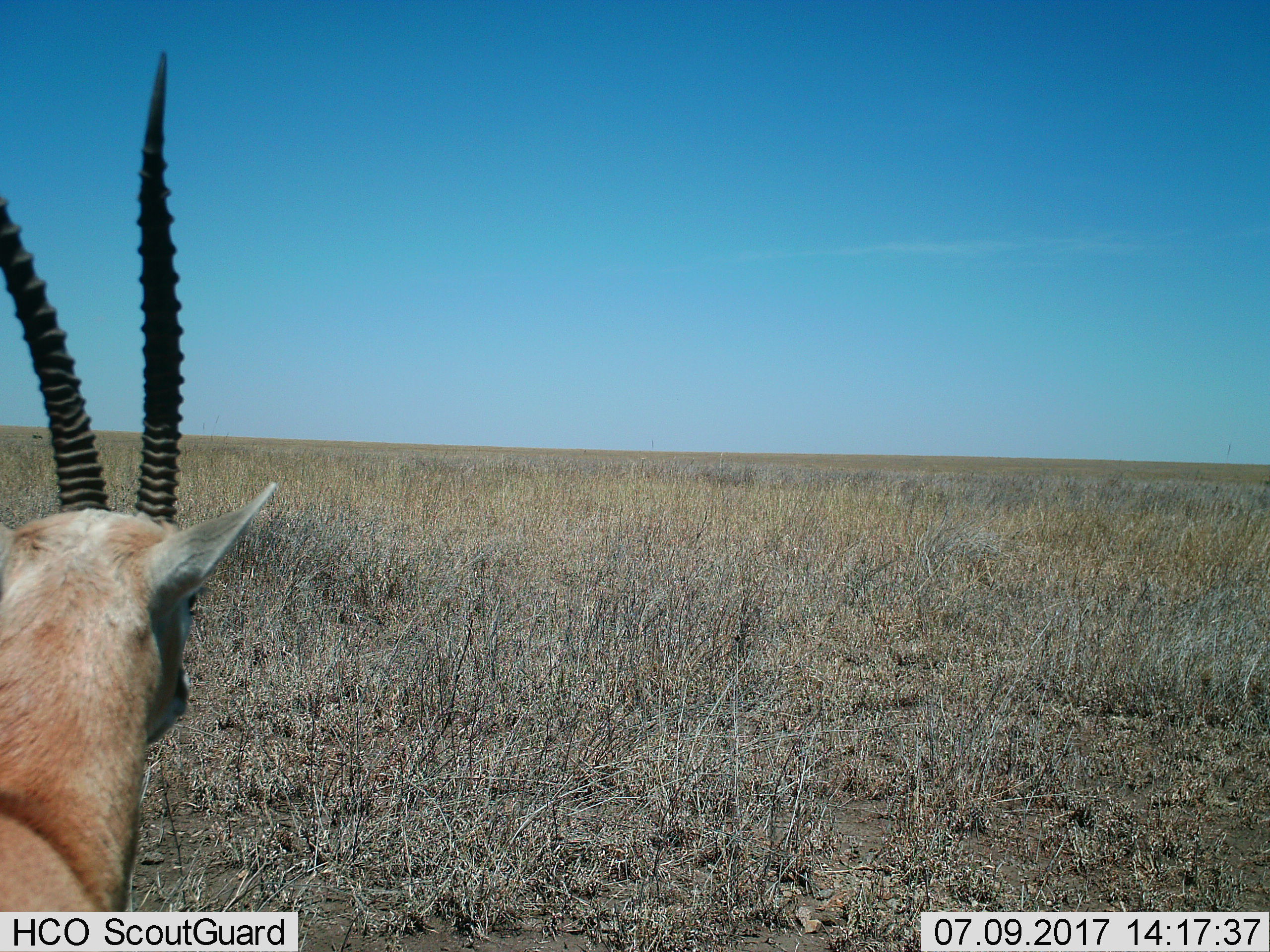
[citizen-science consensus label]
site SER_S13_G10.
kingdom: Animalia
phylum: Chordata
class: Mammalia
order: Artiodactyla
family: Bovidae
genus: Nanger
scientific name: Nanger granti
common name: grant's gazelle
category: gazellegrants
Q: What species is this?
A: Gazellegrants (grant's gazelle) (Nanger granti).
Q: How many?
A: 1.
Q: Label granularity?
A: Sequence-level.